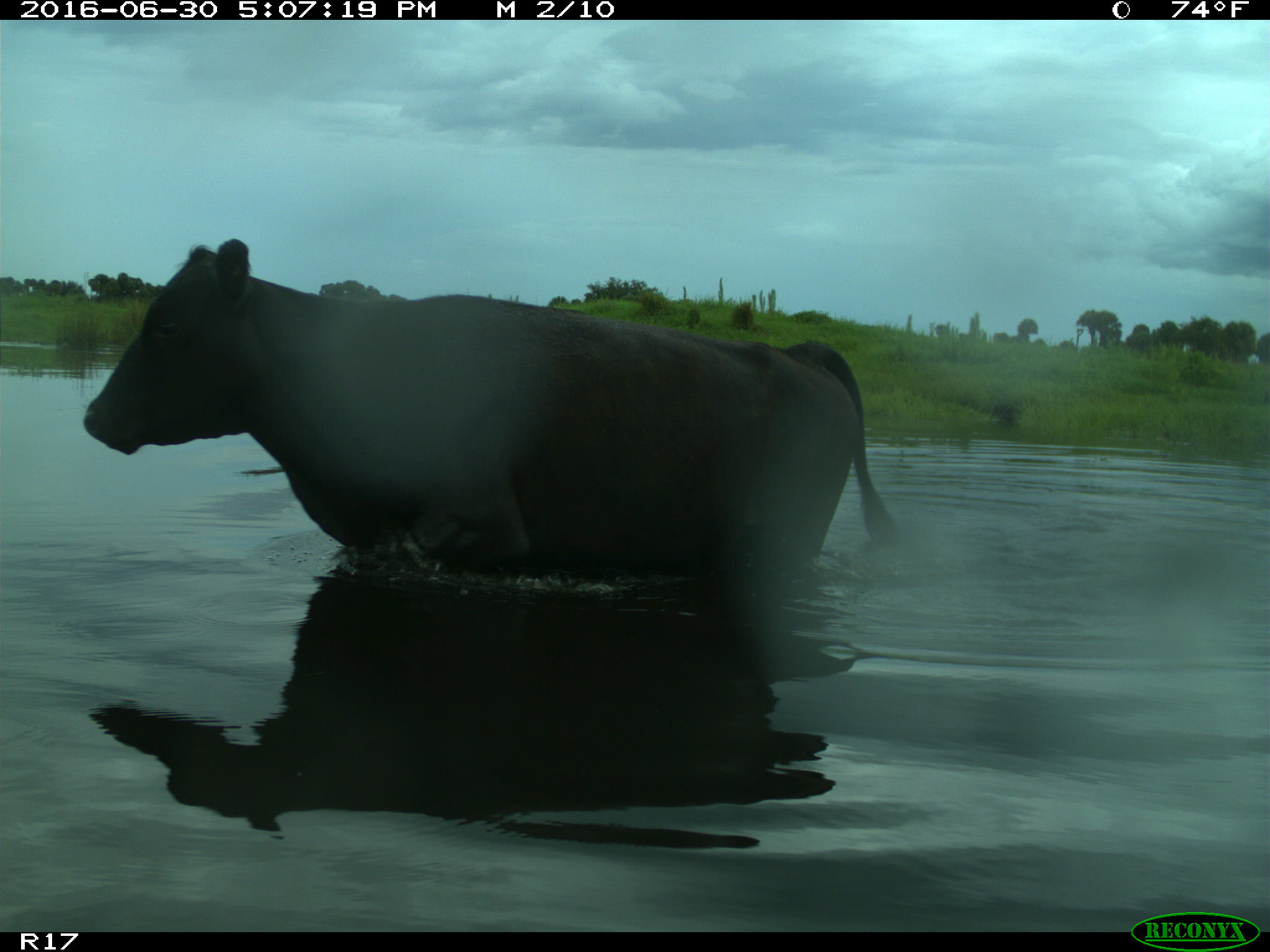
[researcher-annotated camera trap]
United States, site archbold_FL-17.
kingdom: Animalia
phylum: Chordata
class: Mammalia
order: Artiodactyla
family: Bovidae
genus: Bos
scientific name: Bos taurus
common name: domestic cow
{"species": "Bos taurus (domestic cow)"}